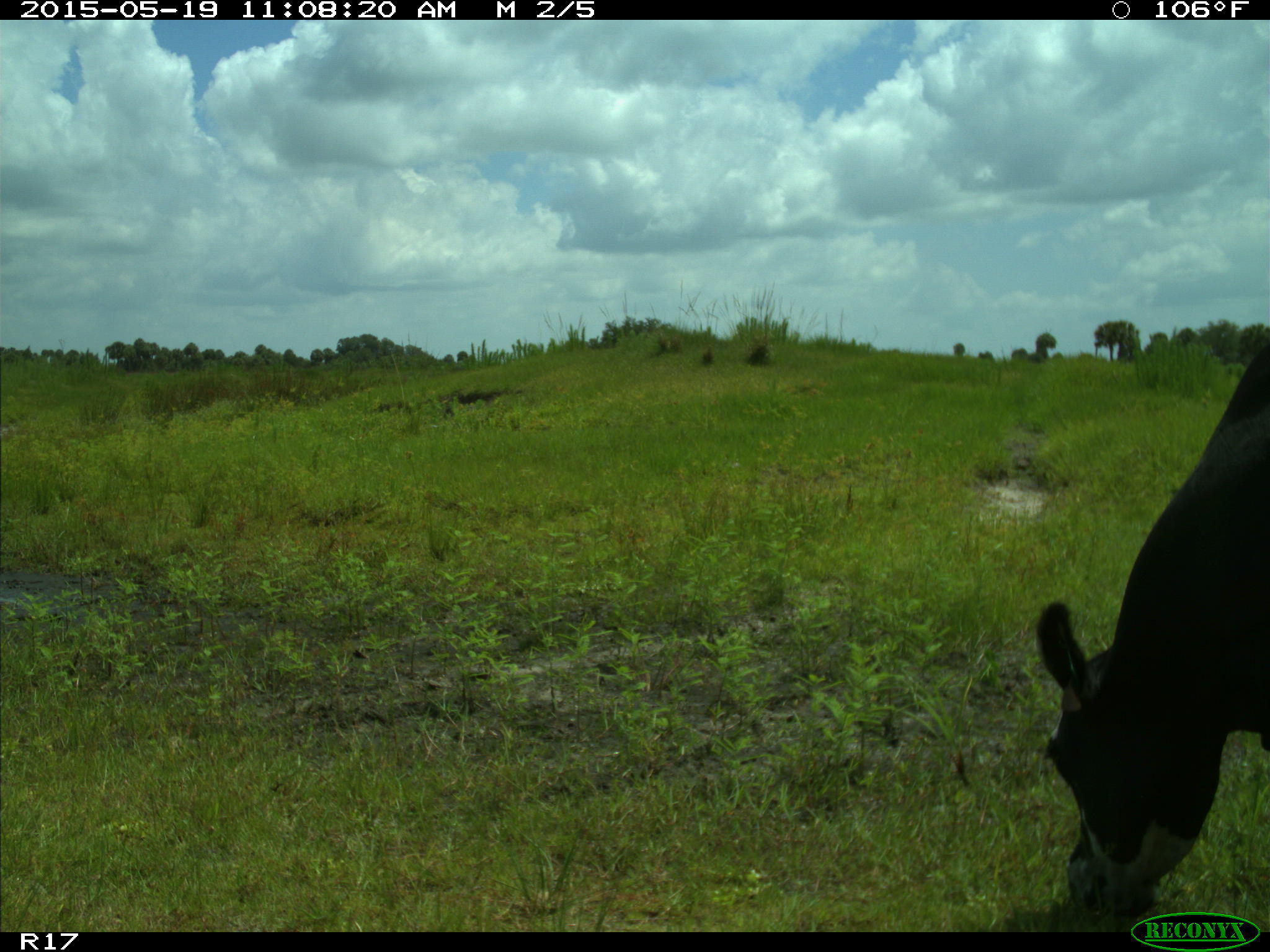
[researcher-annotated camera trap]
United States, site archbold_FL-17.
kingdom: Animalia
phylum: Chordata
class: Mammalia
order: Artiodactyla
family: Bovidae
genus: Bos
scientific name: Bos taurus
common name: domestic cow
Bos taurus (domestic cow).